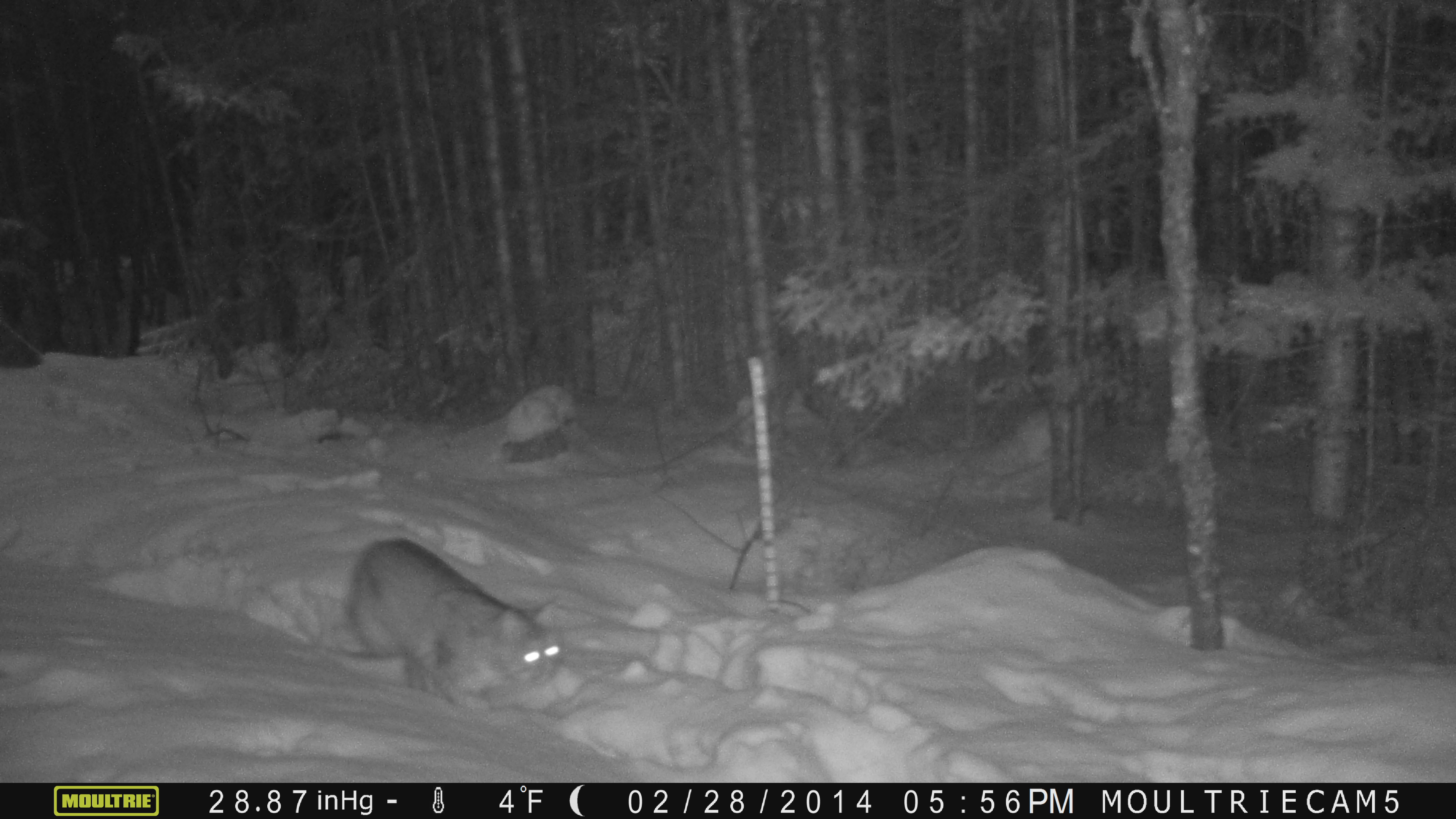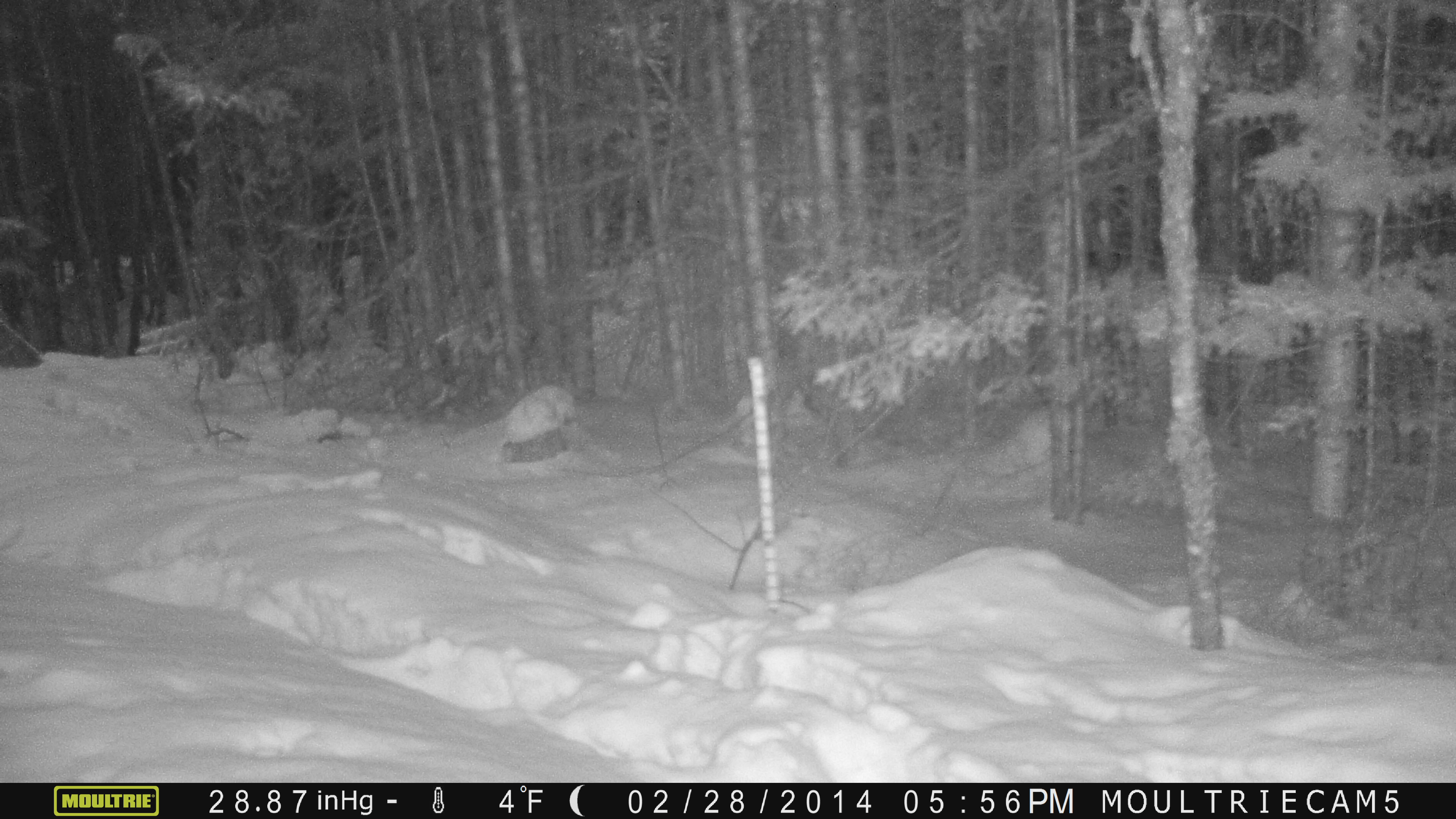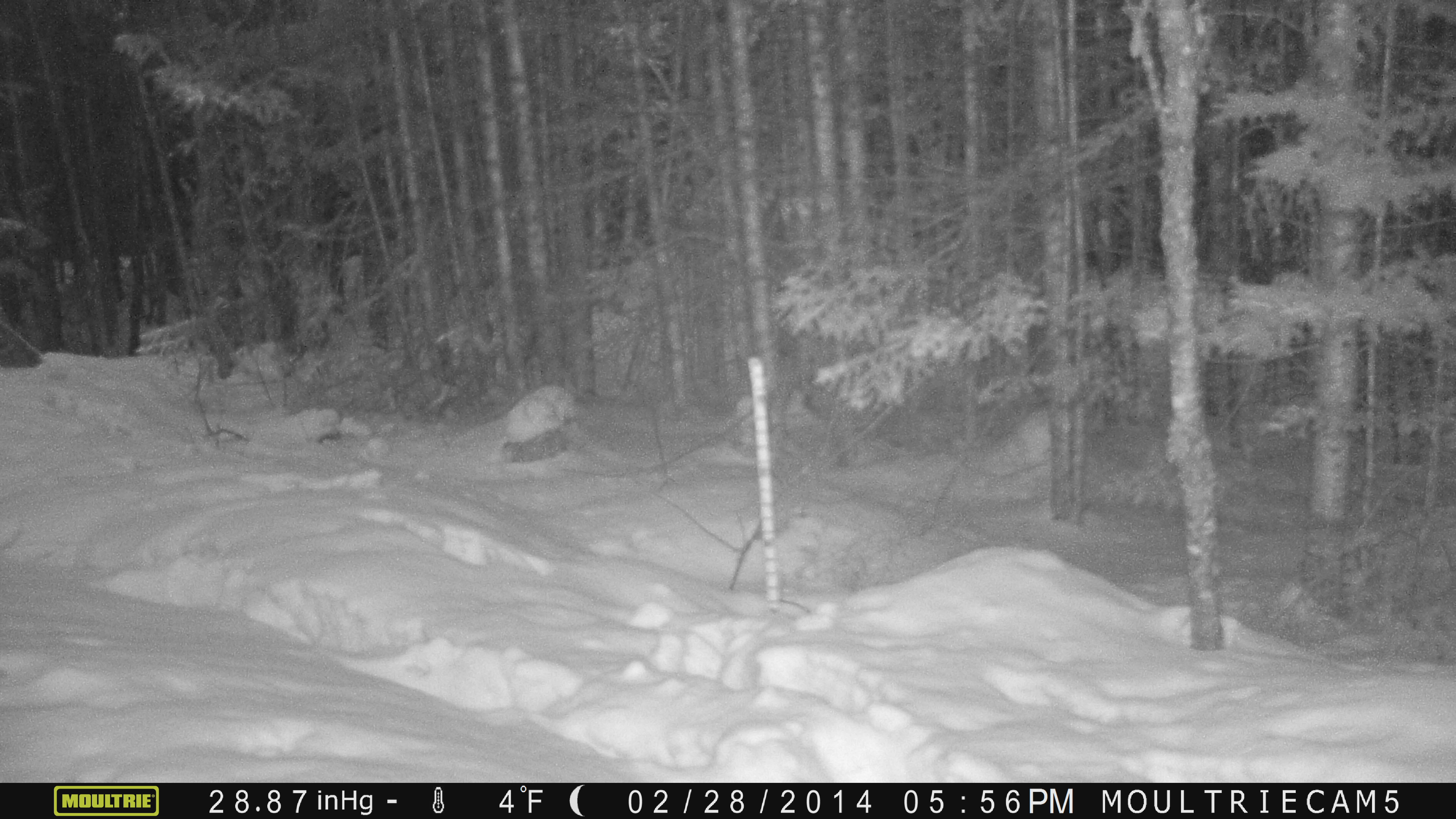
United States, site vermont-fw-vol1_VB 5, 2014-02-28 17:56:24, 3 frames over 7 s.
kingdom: Animalia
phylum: Chordata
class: Mammalia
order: Carnivora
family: Felidae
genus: Lynx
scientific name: Lynx rufus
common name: bobcat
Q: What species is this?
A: Bobcat (Lynx rufus).